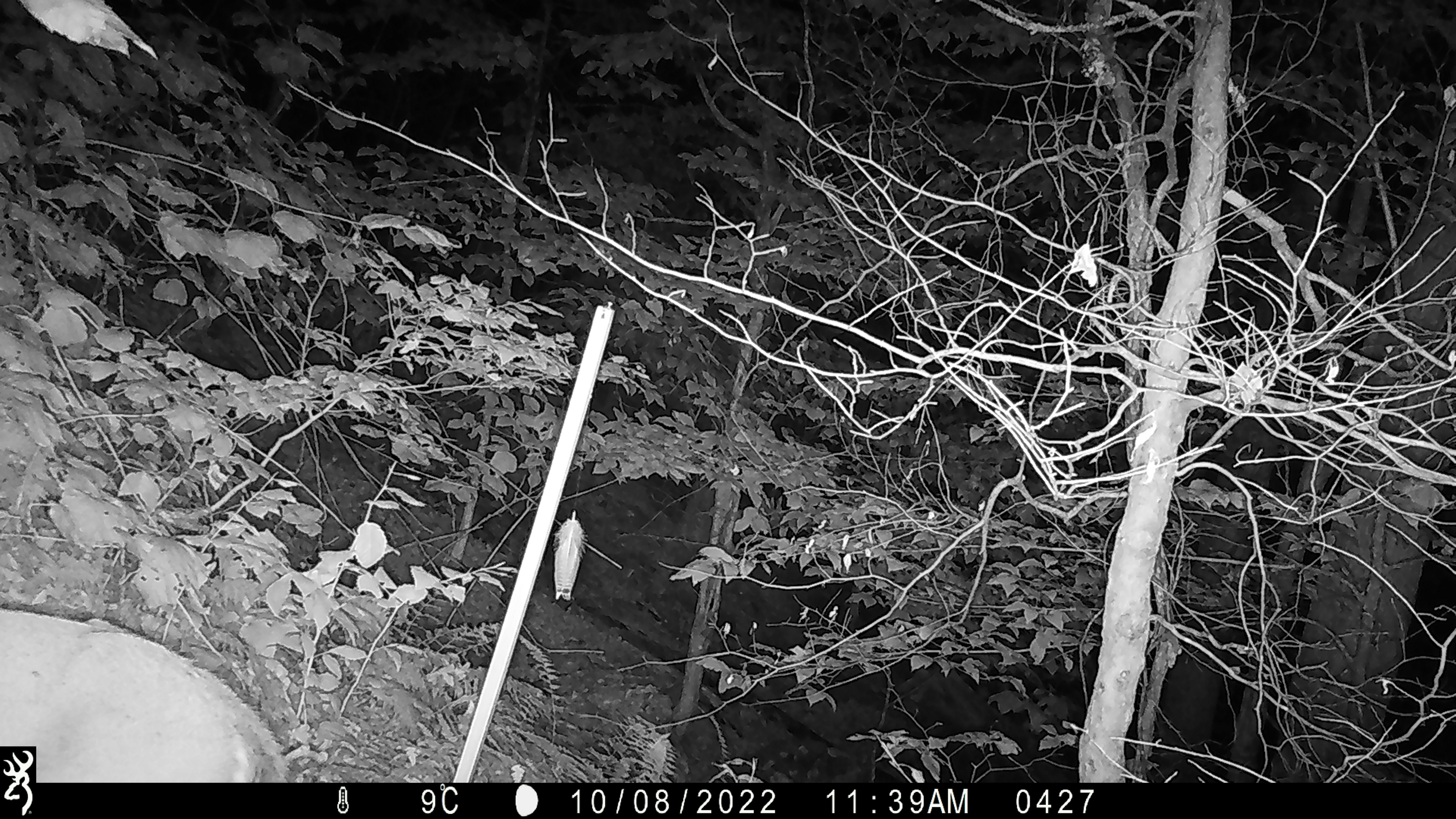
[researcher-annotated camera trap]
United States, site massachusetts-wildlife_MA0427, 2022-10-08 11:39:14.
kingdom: Animalia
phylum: Chordata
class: Mammalia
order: Artiodactyla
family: Cervidae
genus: Odocoileus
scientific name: Odocoileus virginianus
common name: white-tailed deer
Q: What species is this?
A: White-tailed deer (Odocoileus virginianus).